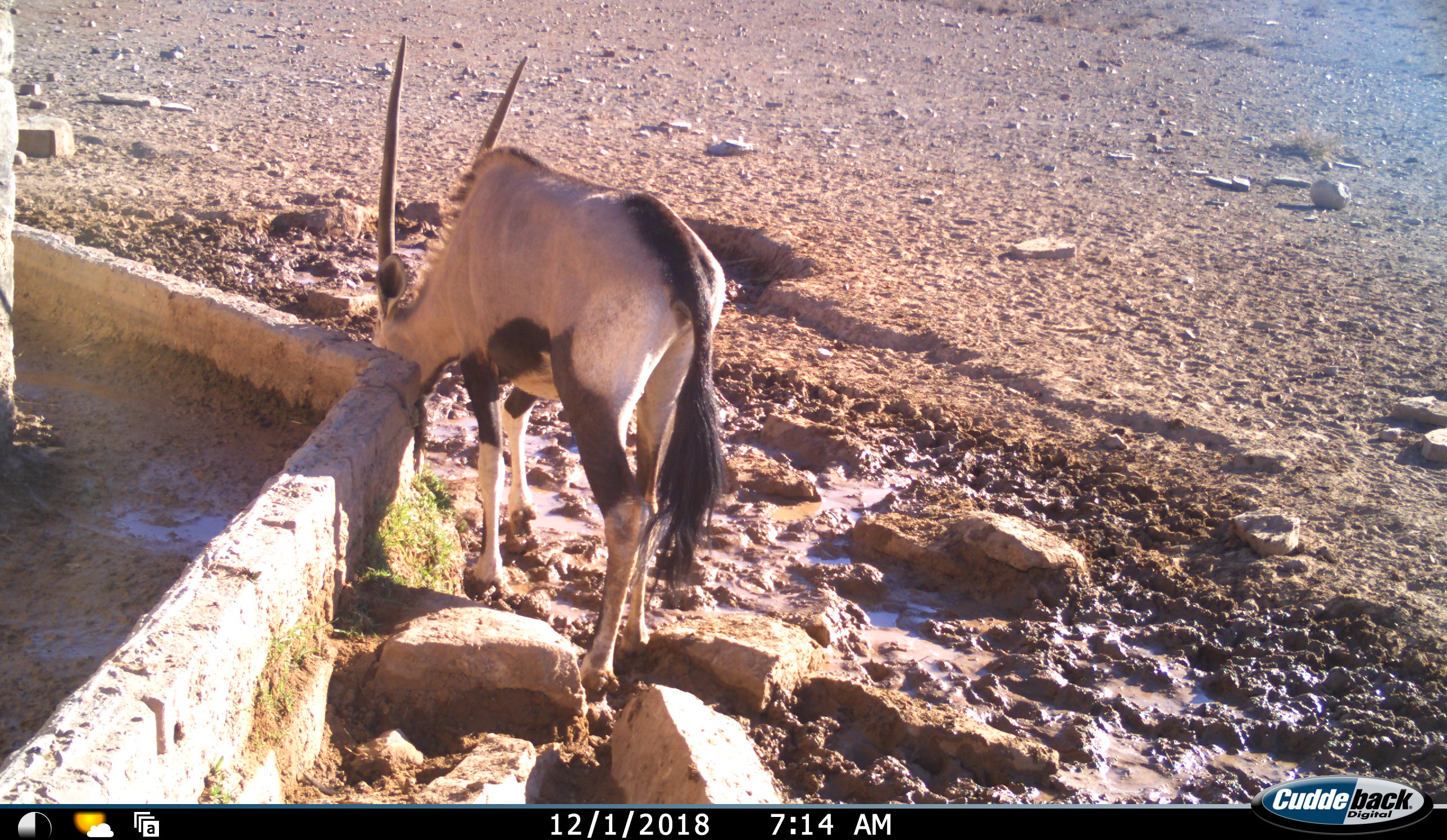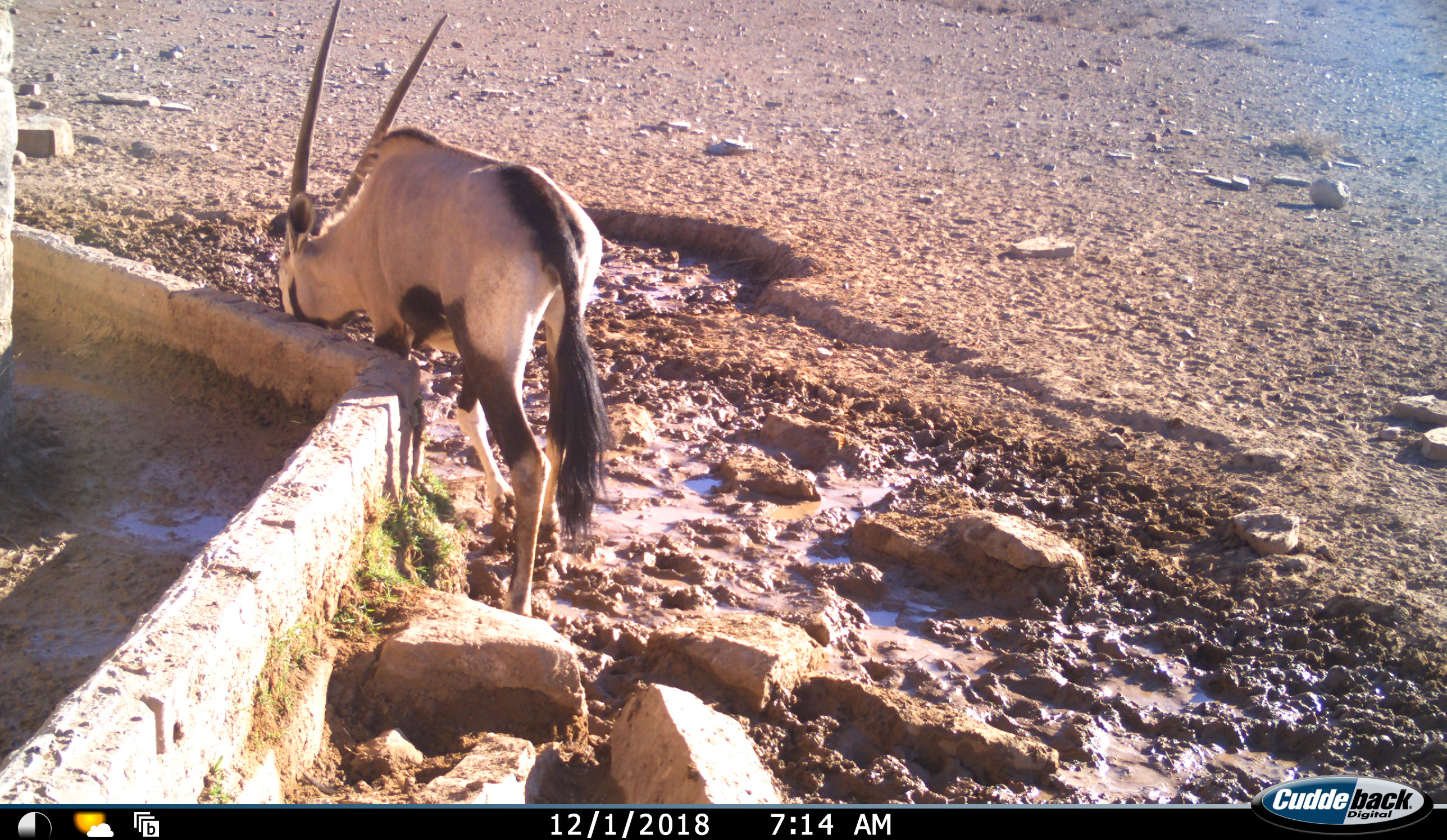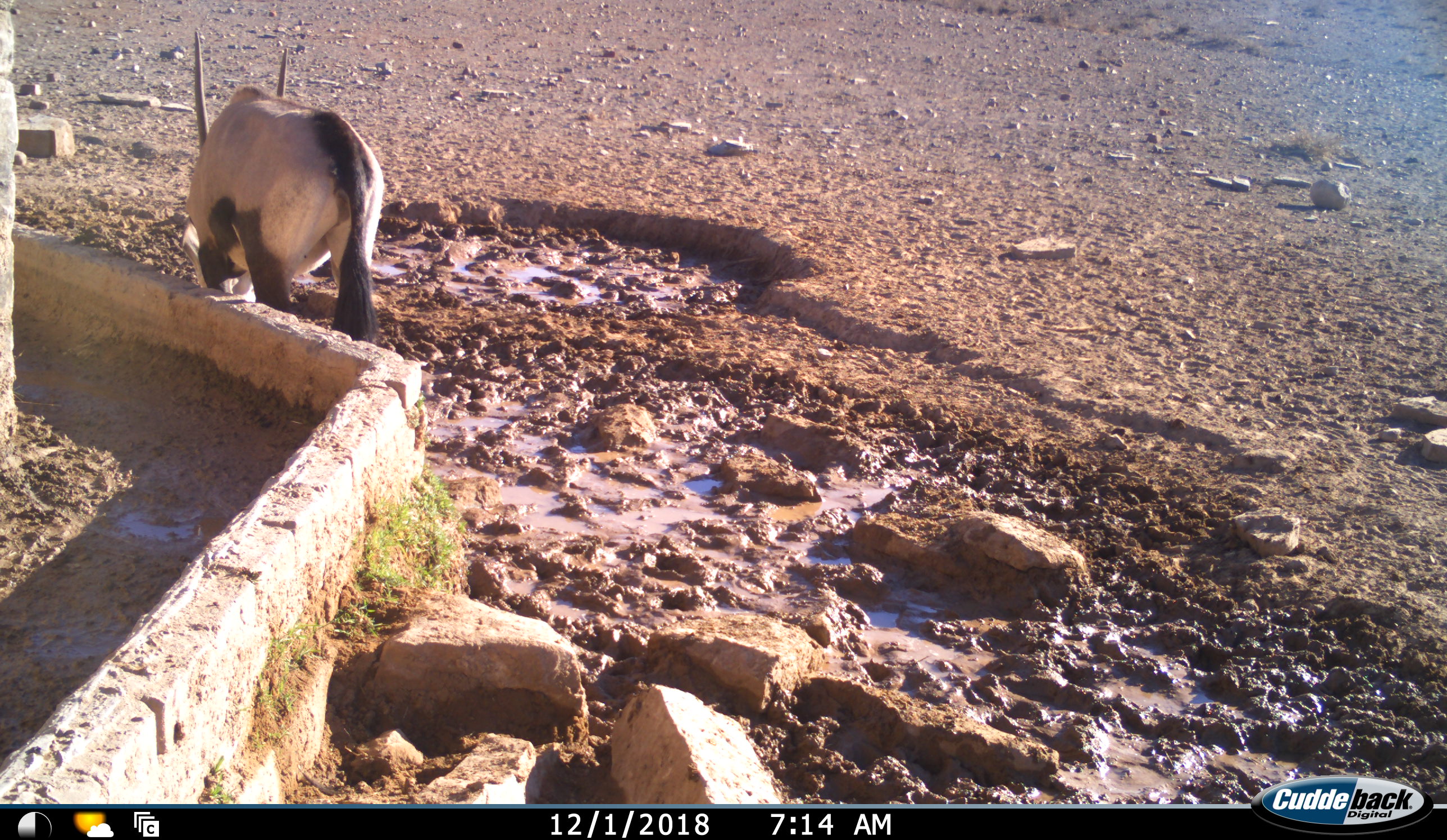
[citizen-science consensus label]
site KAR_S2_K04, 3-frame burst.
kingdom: Animalia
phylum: Chordata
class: Mammalia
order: Artiodactyla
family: Bovidae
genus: Oryx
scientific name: Oryx gazella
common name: gemsbok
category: oryx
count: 1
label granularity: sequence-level